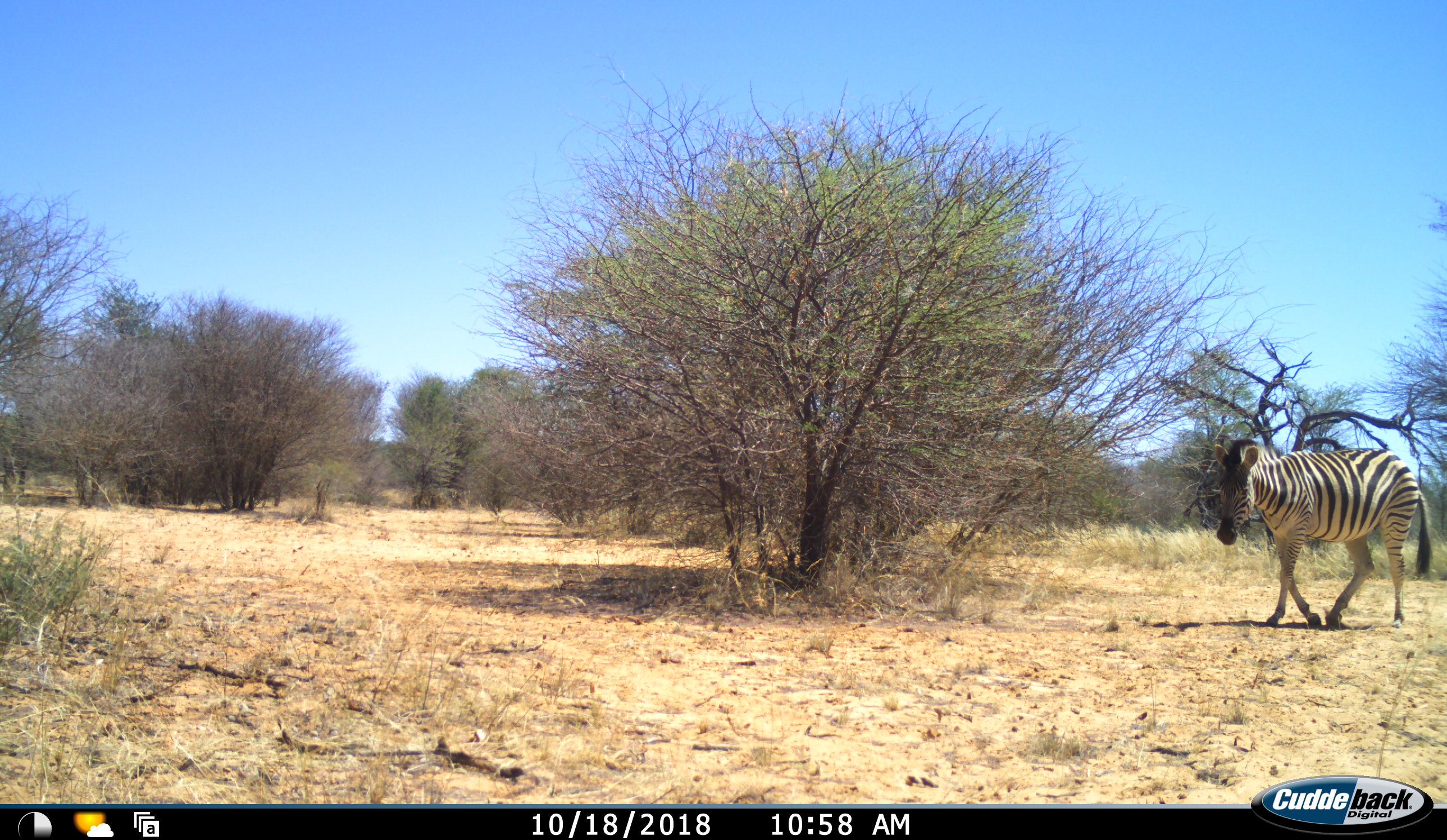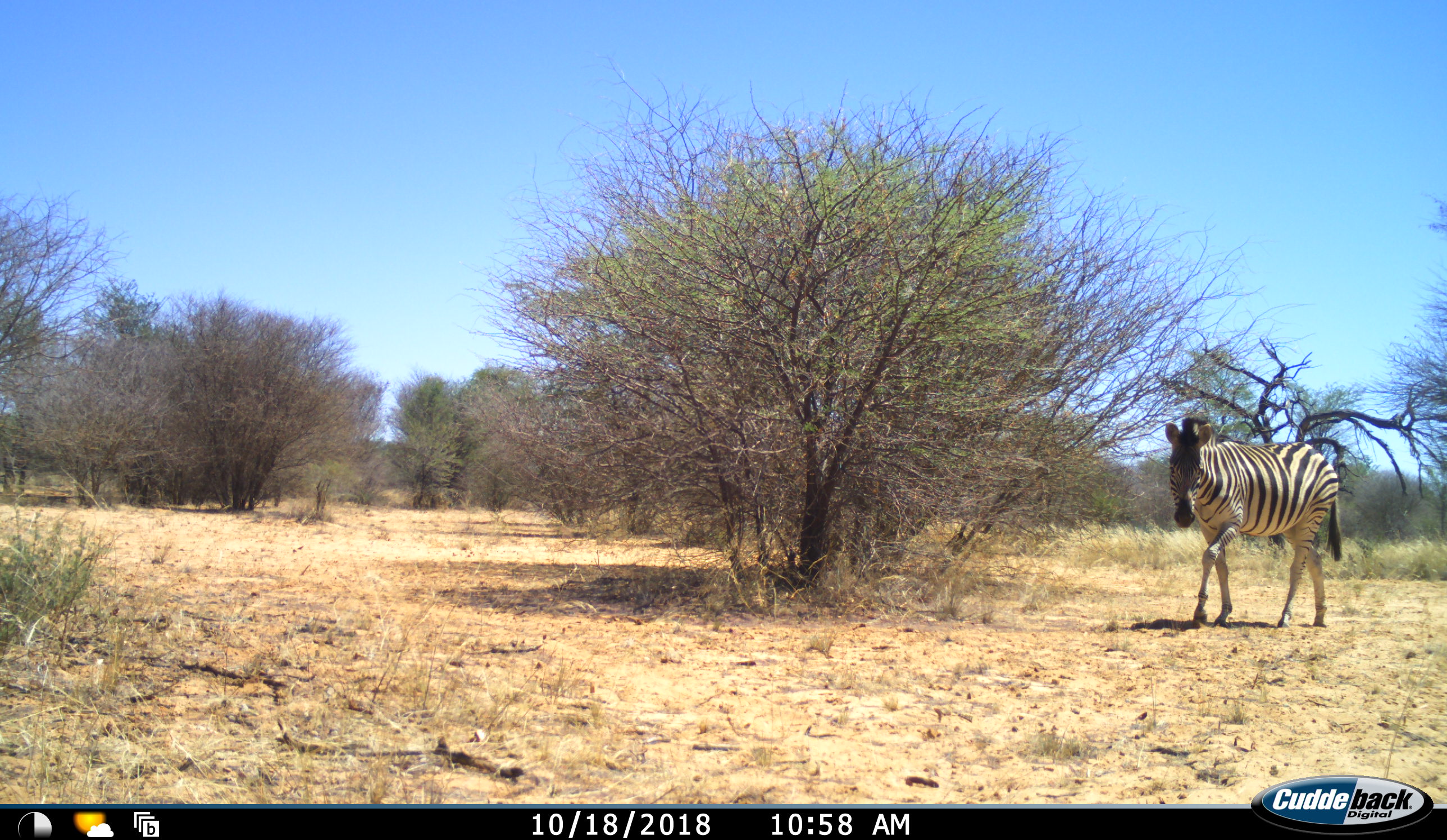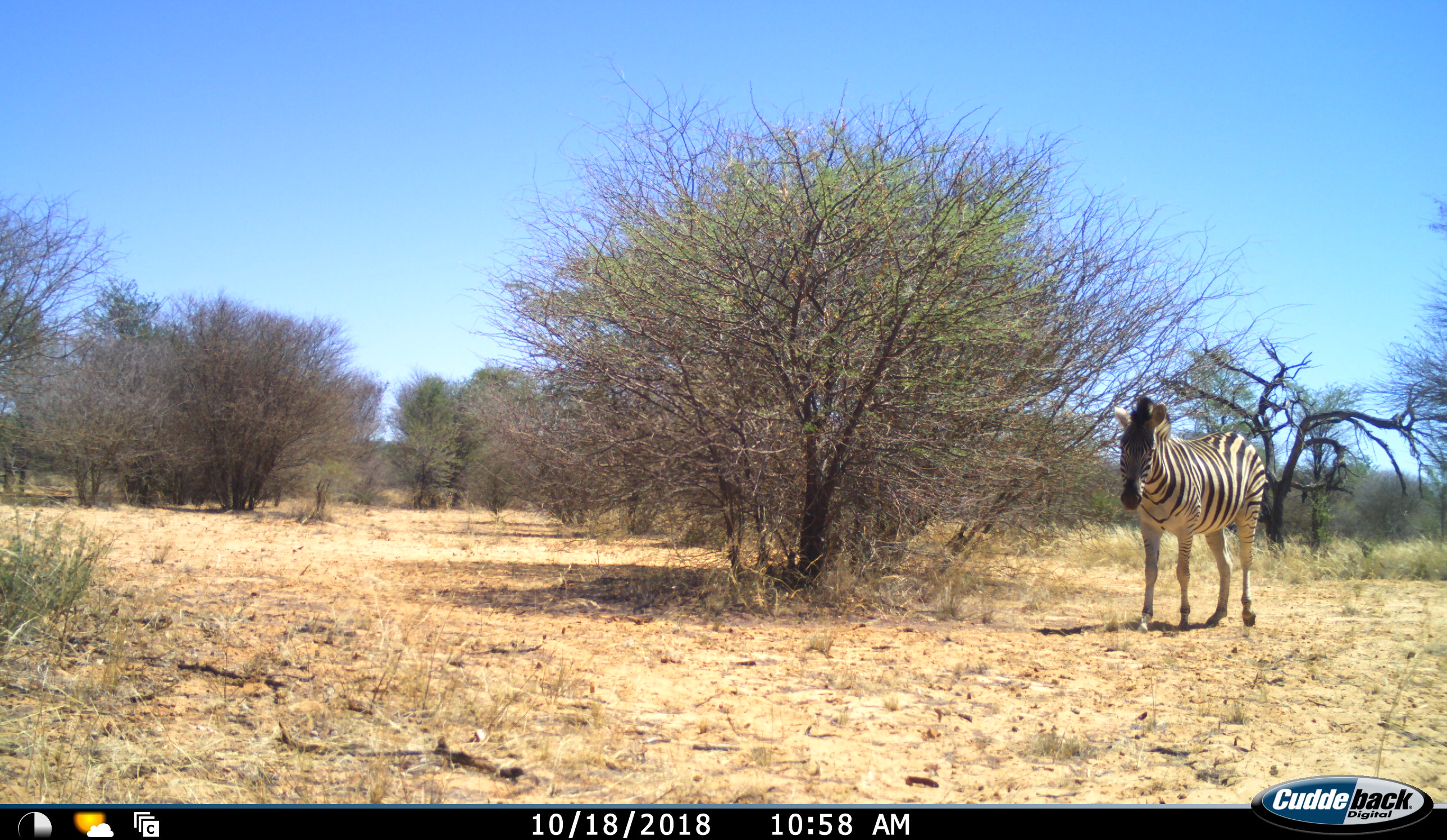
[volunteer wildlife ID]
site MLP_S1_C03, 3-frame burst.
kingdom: Animalia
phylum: Chordata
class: Mammalia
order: Perissodactyla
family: Equidae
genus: Equus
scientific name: Equus quagga burchellii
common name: burchell's zebra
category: zebraburchells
Zebraburchells (burchell's zebra) (Equus quagga burchellii), count 1. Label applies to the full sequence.